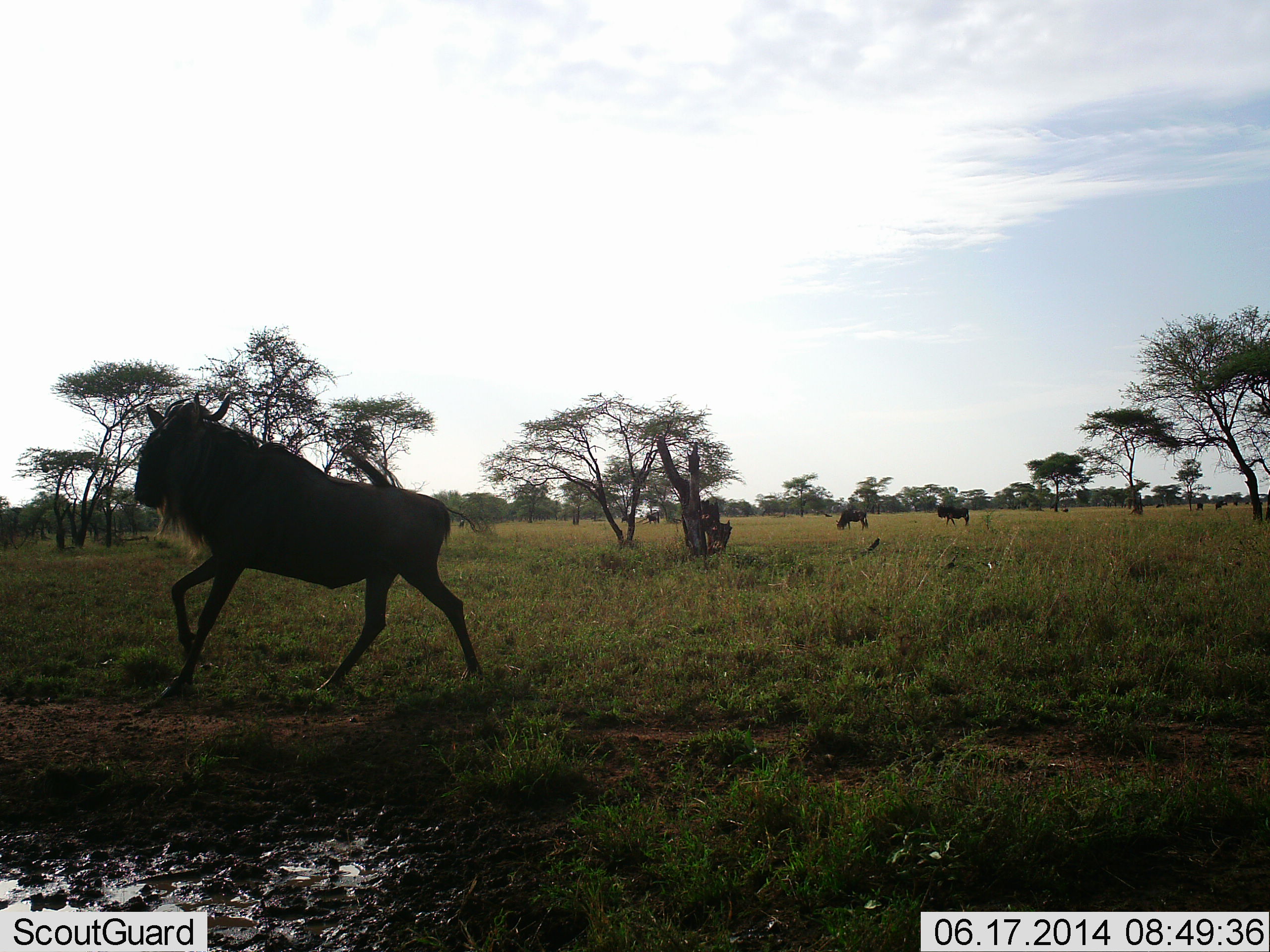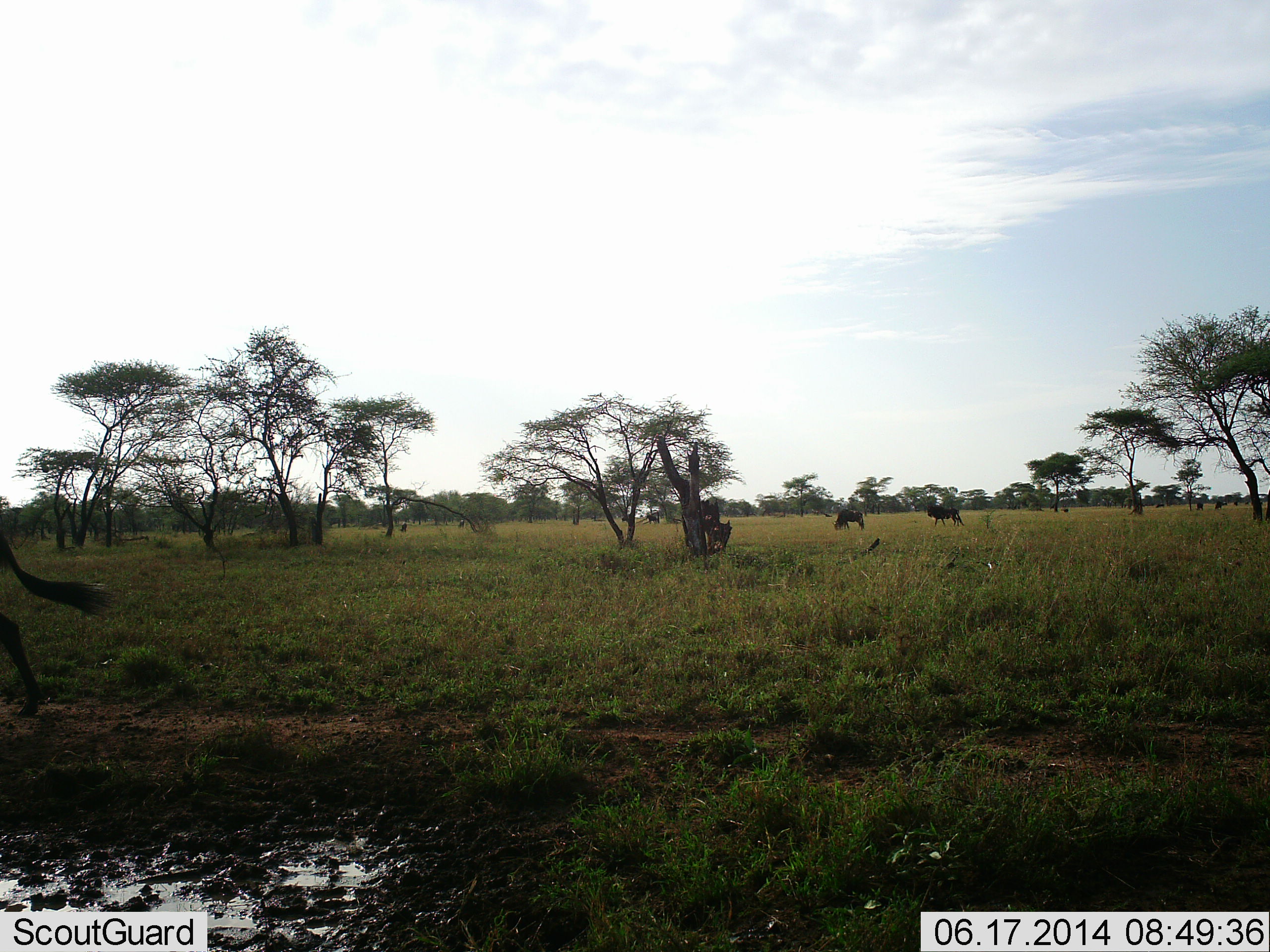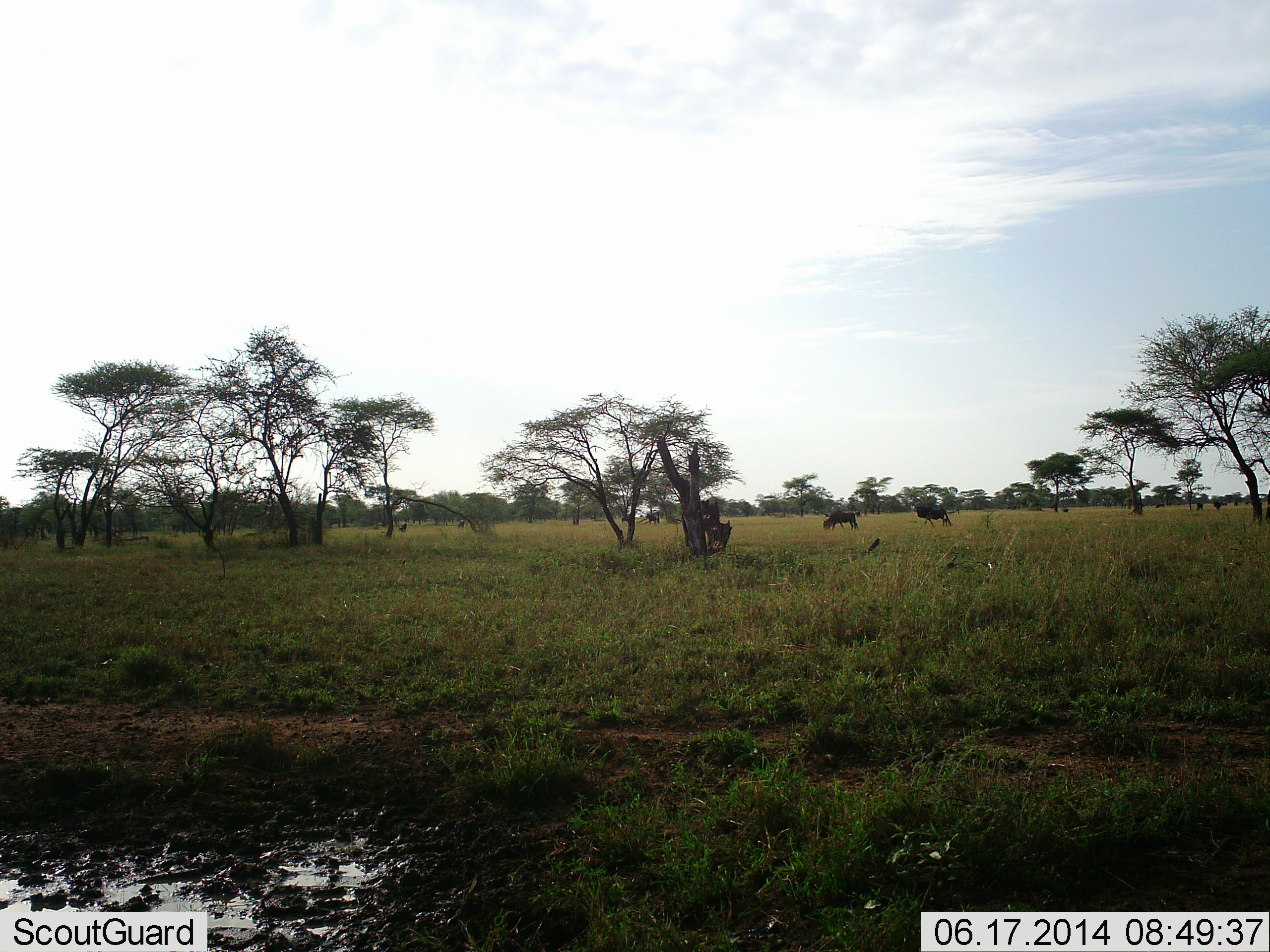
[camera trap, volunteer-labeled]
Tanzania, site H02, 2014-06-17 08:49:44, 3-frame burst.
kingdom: Animalia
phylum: Chordata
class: Mammalia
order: Artiodactyla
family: Bovidae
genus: Connochaetes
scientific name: Connochaetes taurinus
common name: blue wildebeest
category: wildebeest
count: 3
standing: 30%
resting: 0%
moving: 100%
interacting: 0%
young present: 0%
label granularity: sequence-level